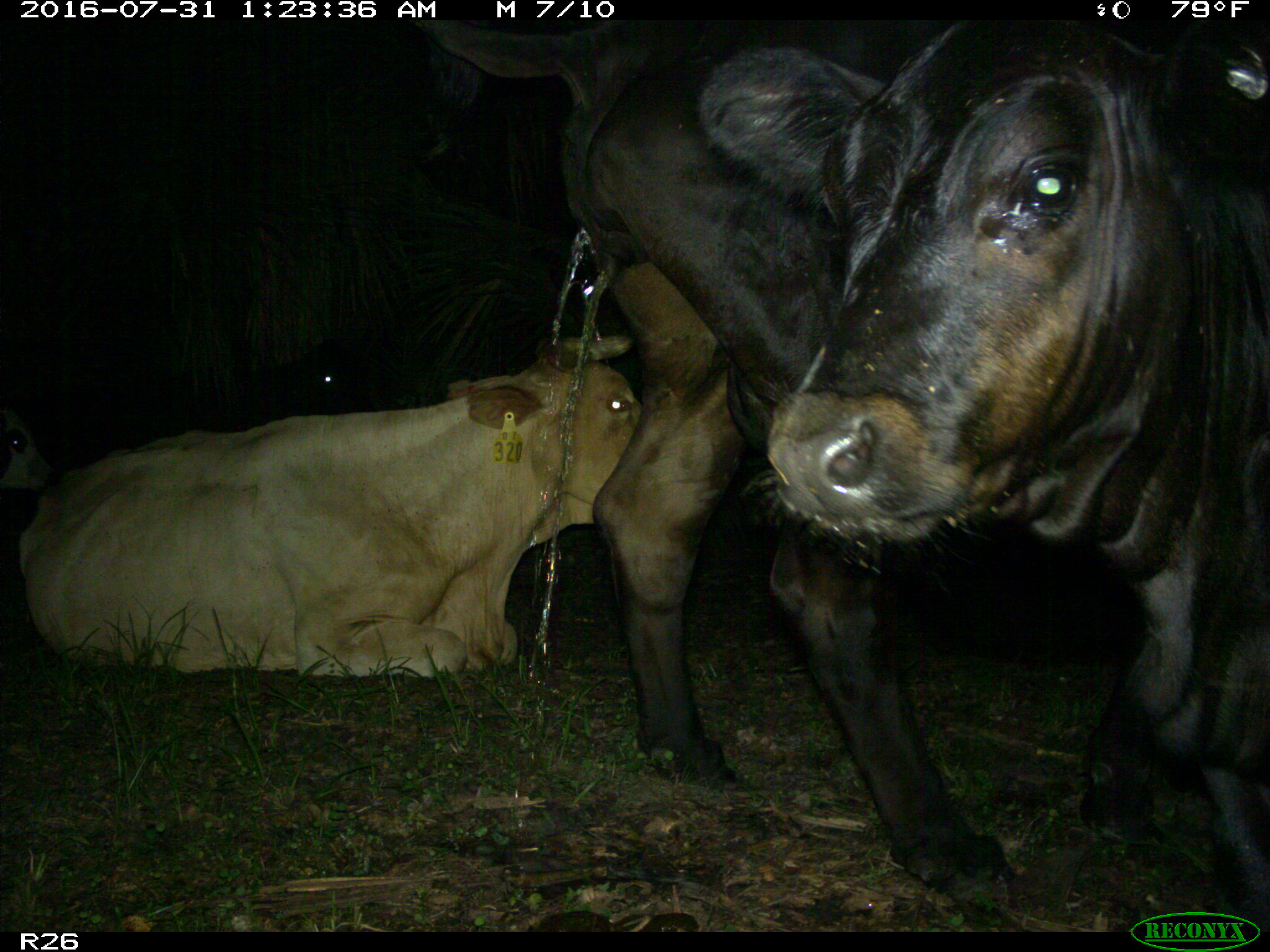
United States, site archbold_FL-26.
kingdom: Animalia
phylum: Chordata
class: Mammalia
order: Artiodactyla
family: Bovidae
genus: Bos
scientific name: Bos taurus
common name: domestic cow